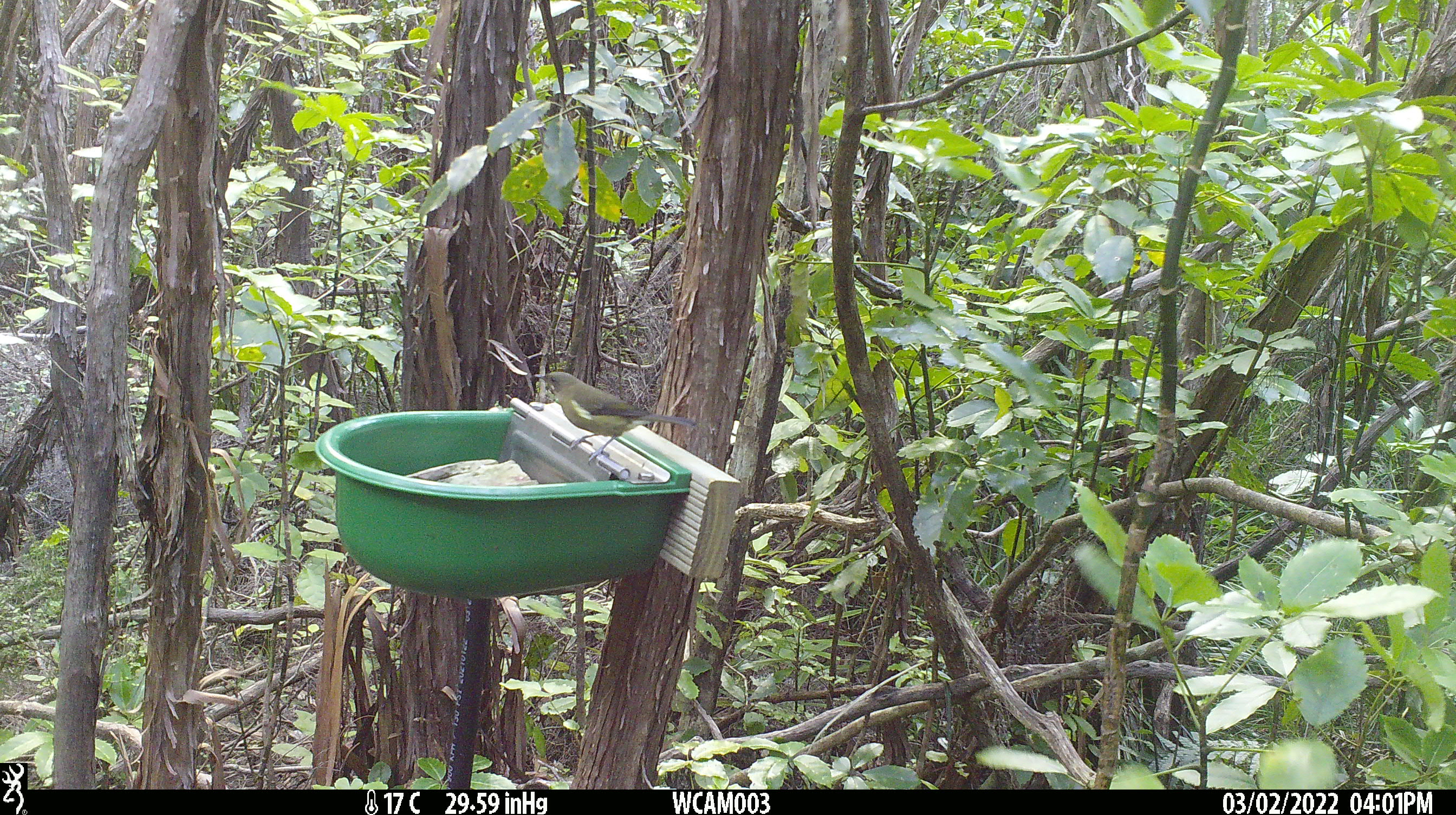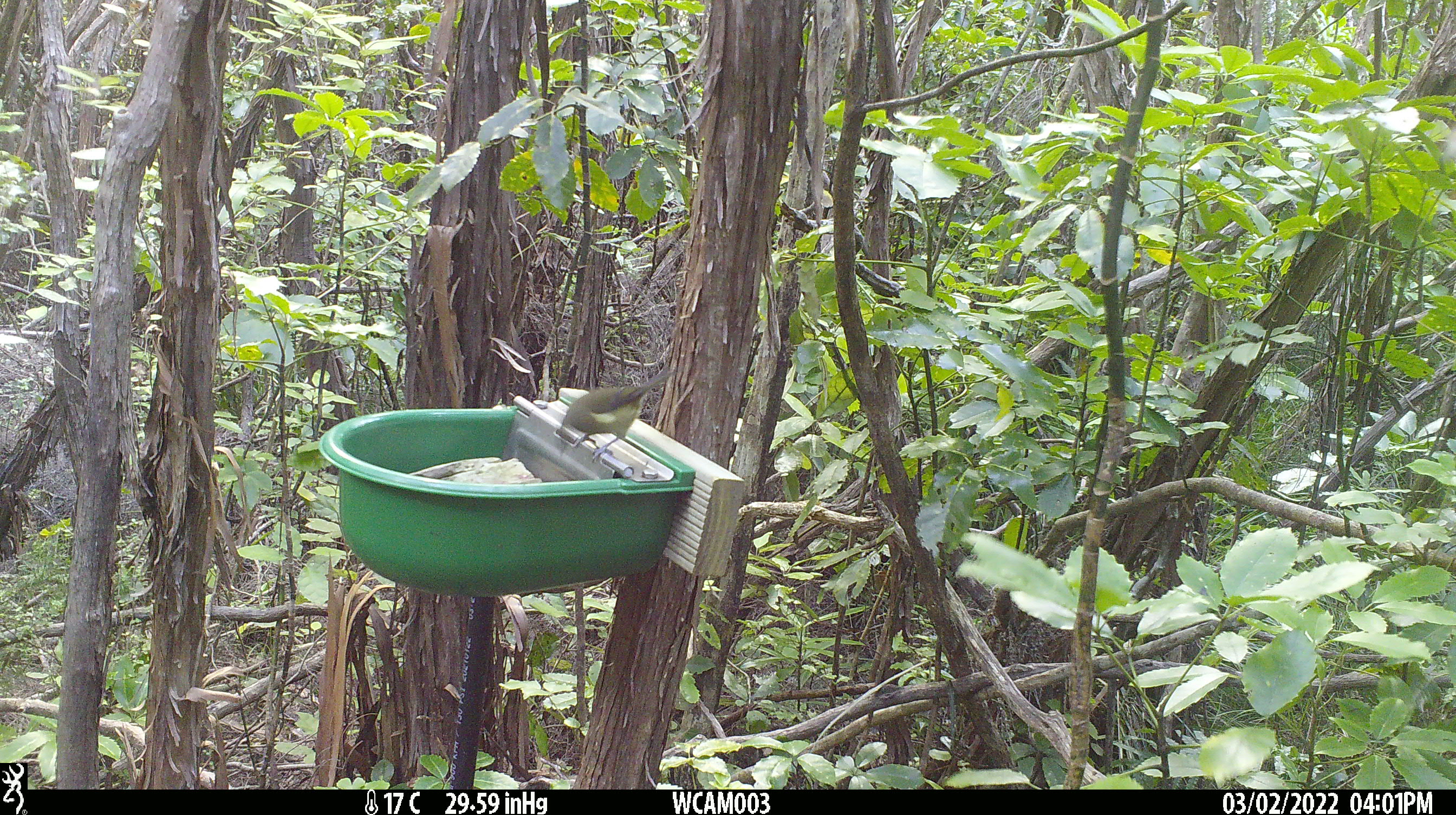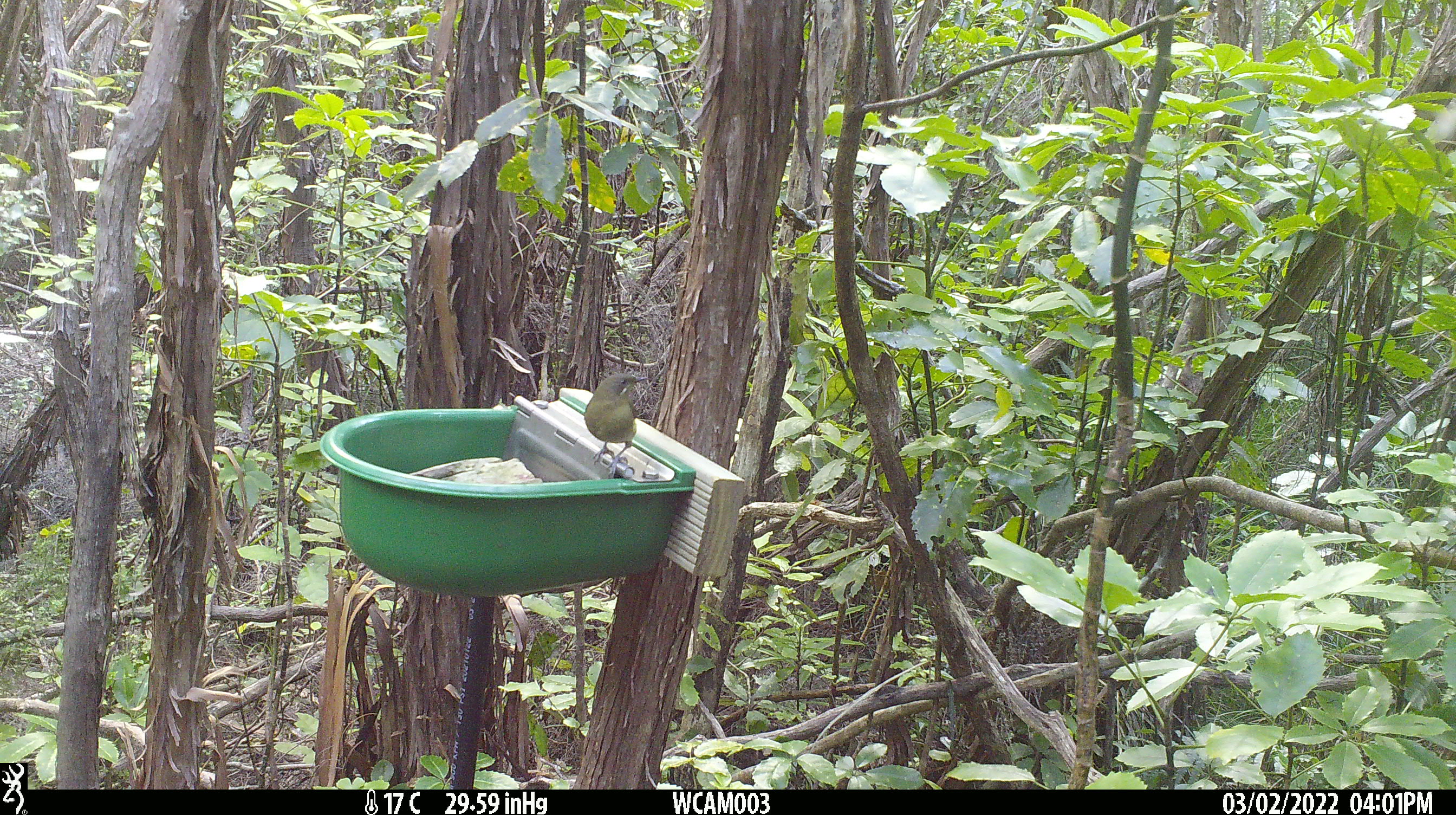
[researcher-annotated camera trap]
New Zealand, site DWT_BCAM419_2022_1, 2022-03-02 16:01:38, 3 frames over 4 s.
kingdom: Animalia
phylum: Chordata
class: Aves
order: Passeriformes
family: Meliphagidae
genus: Anthornis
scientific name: Anthornis melanura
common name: new zealand bellbird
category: bellbird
Bellbird (new zealand bellbird) (Anthornis melanura).